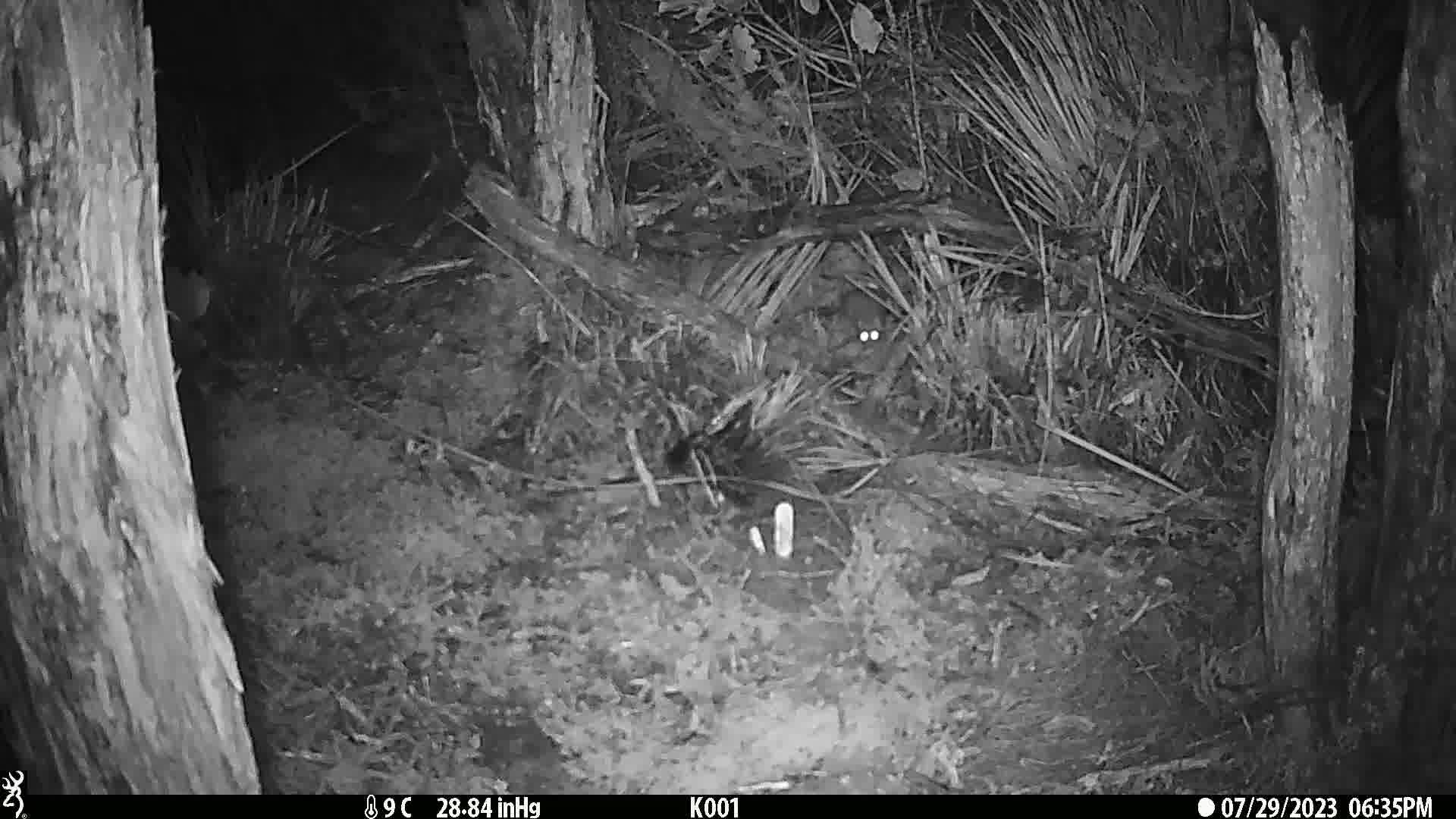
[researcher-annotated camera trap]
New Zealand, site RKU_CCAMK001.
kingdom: Animalia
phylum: Chordata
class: Mammalia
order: Rodentia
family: Muridae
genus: Rattus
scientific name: Rattus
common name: rat